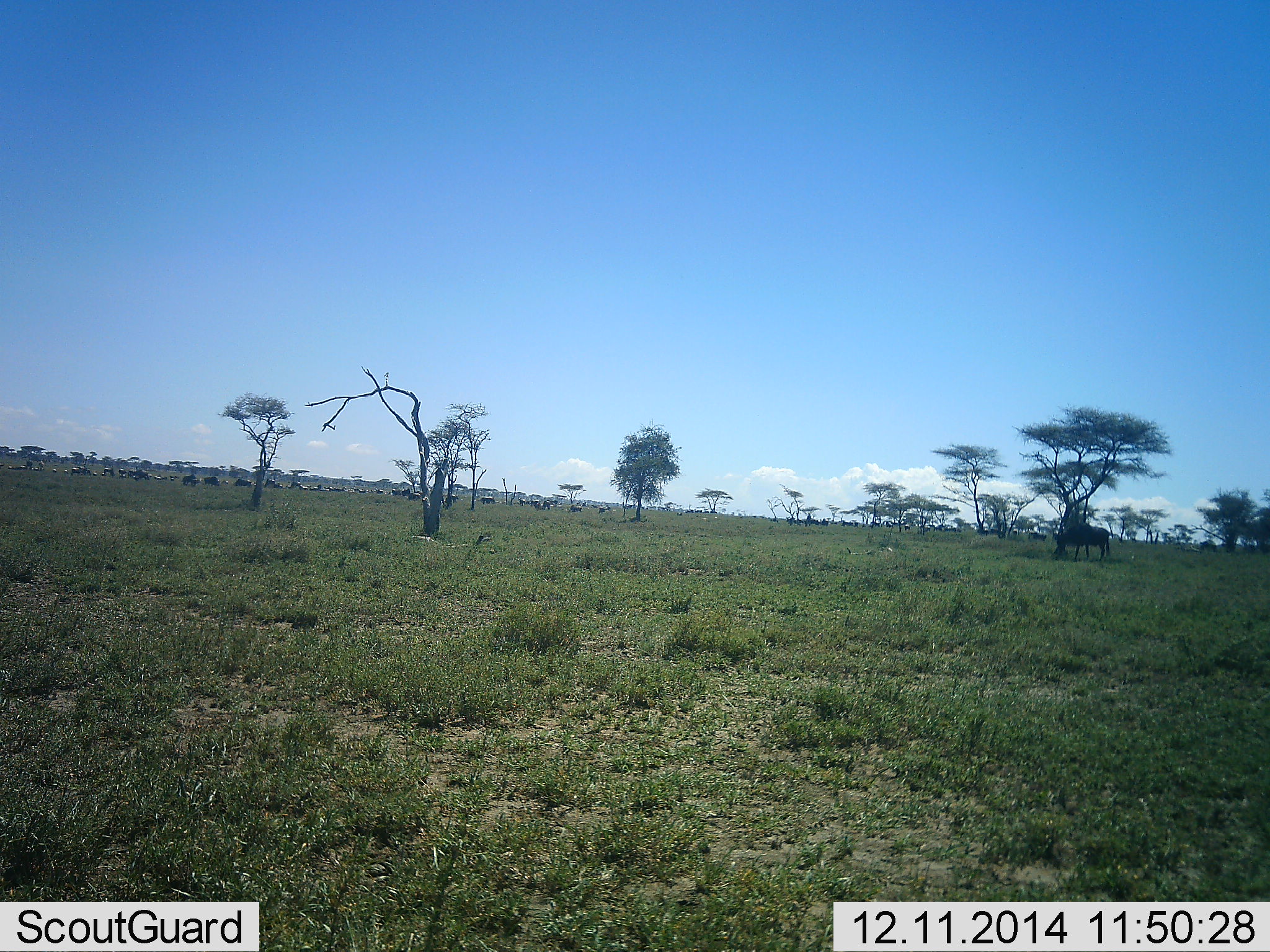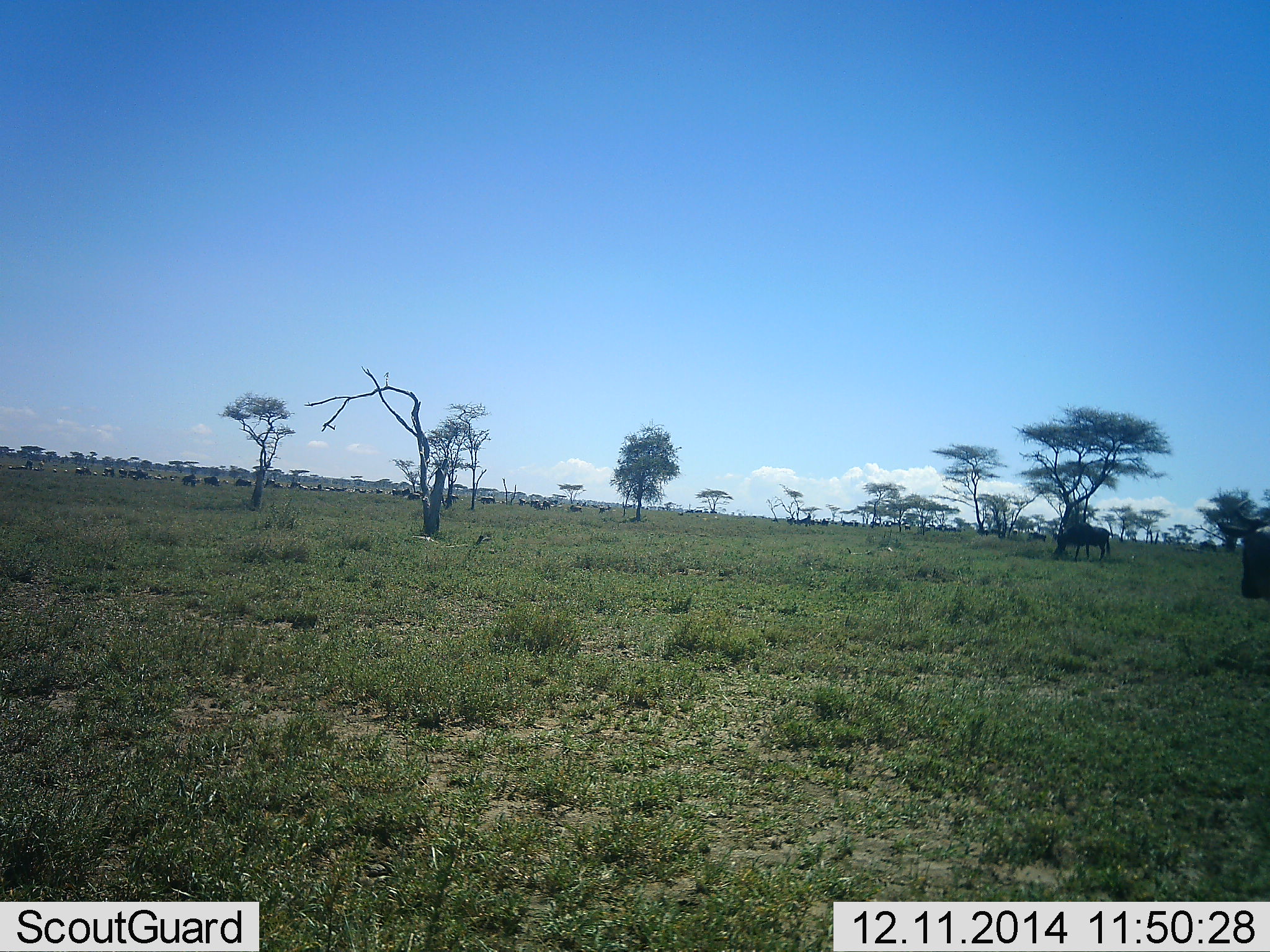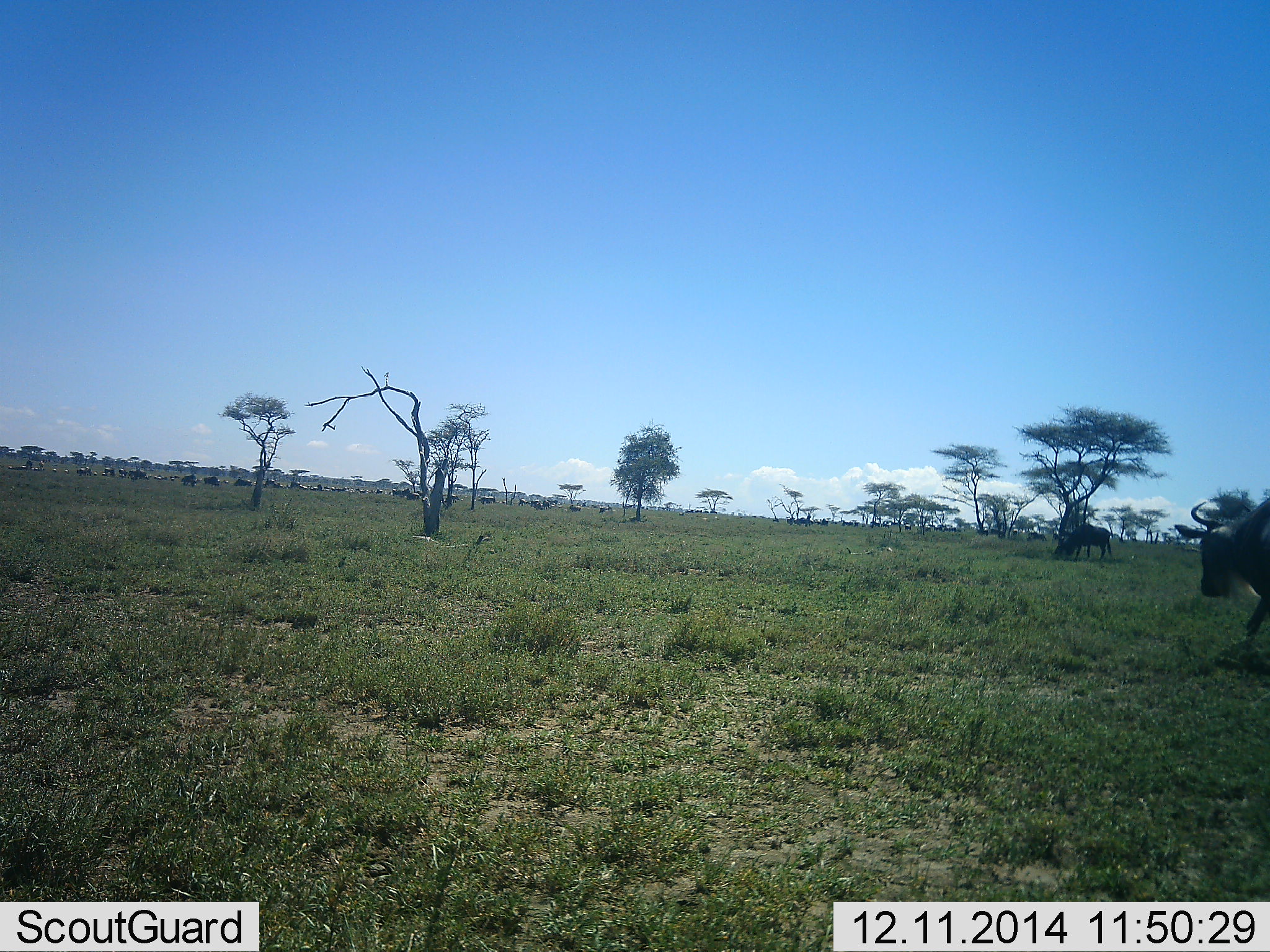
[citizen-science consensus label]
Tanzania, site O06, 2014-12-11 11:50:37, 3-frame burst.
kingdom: Animalia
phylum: Chordata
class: Mammalia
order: Artiodactyla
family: Bovidae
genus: Connochaetes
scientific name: Connochaetes taurinus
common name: blue wildebeest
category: wildebeest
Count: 11-50.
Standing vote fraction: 50%.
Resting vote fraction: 10%.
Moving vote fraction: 80%.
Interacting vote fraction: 0%.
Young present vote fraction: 0%.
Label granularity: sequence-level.